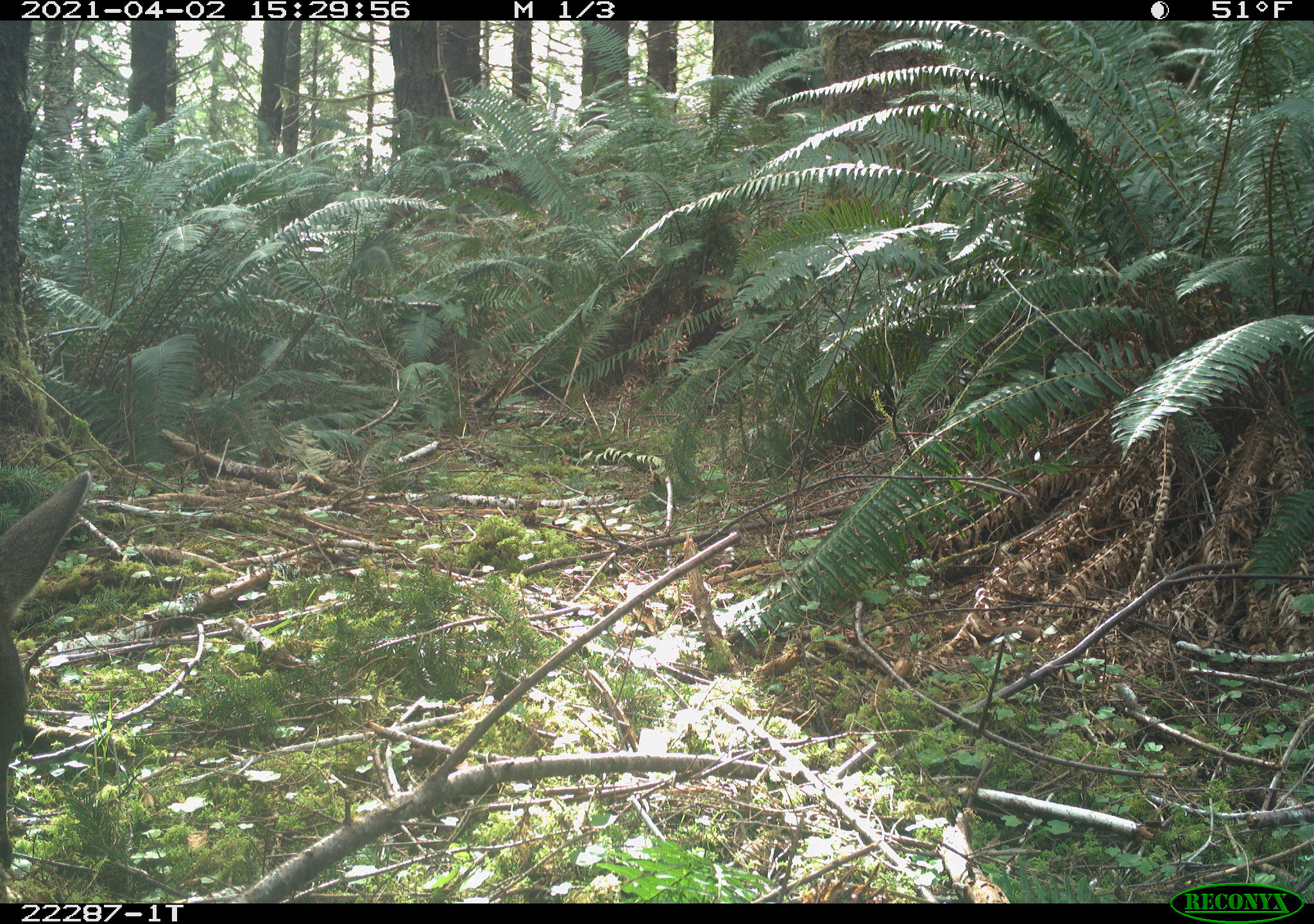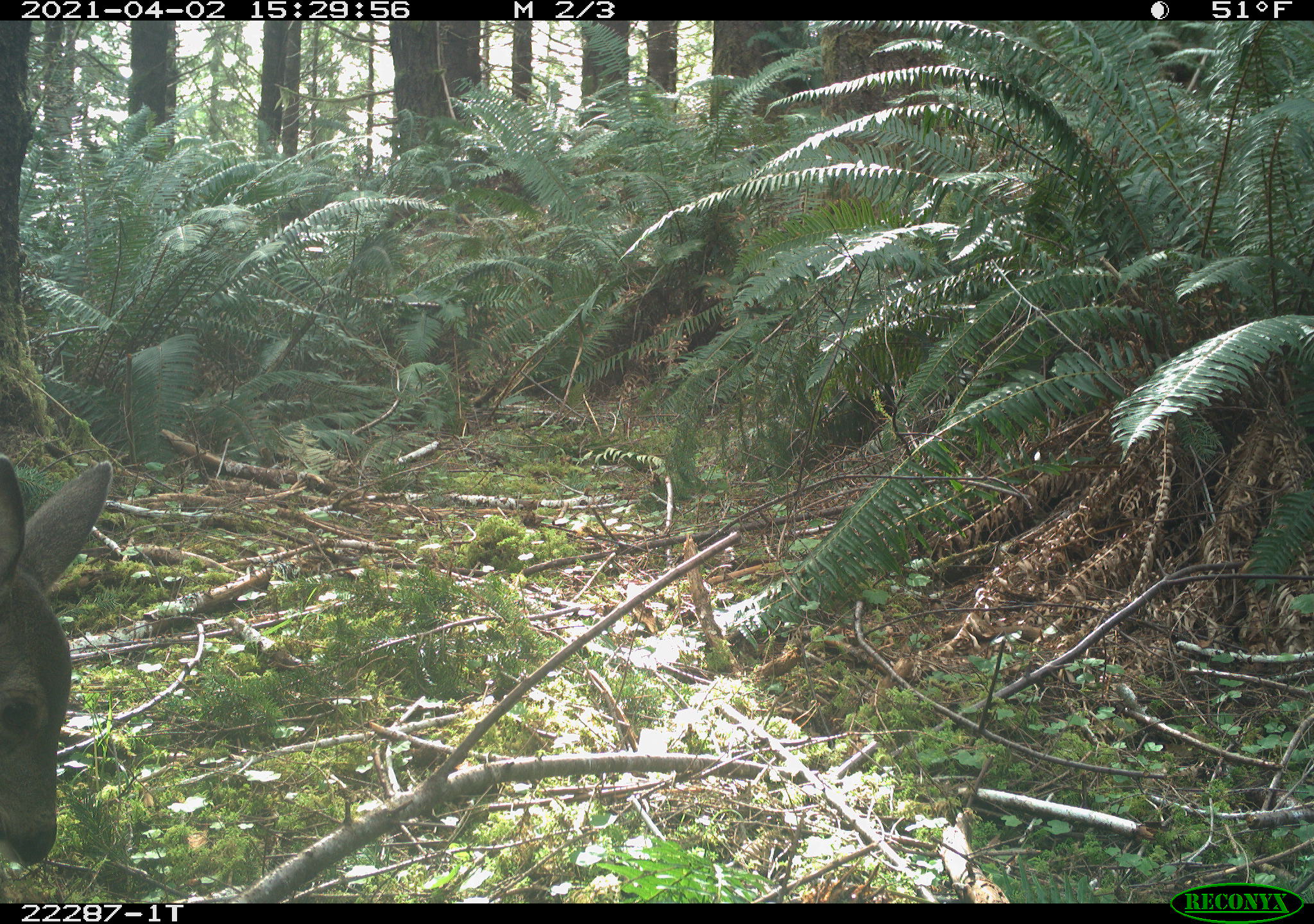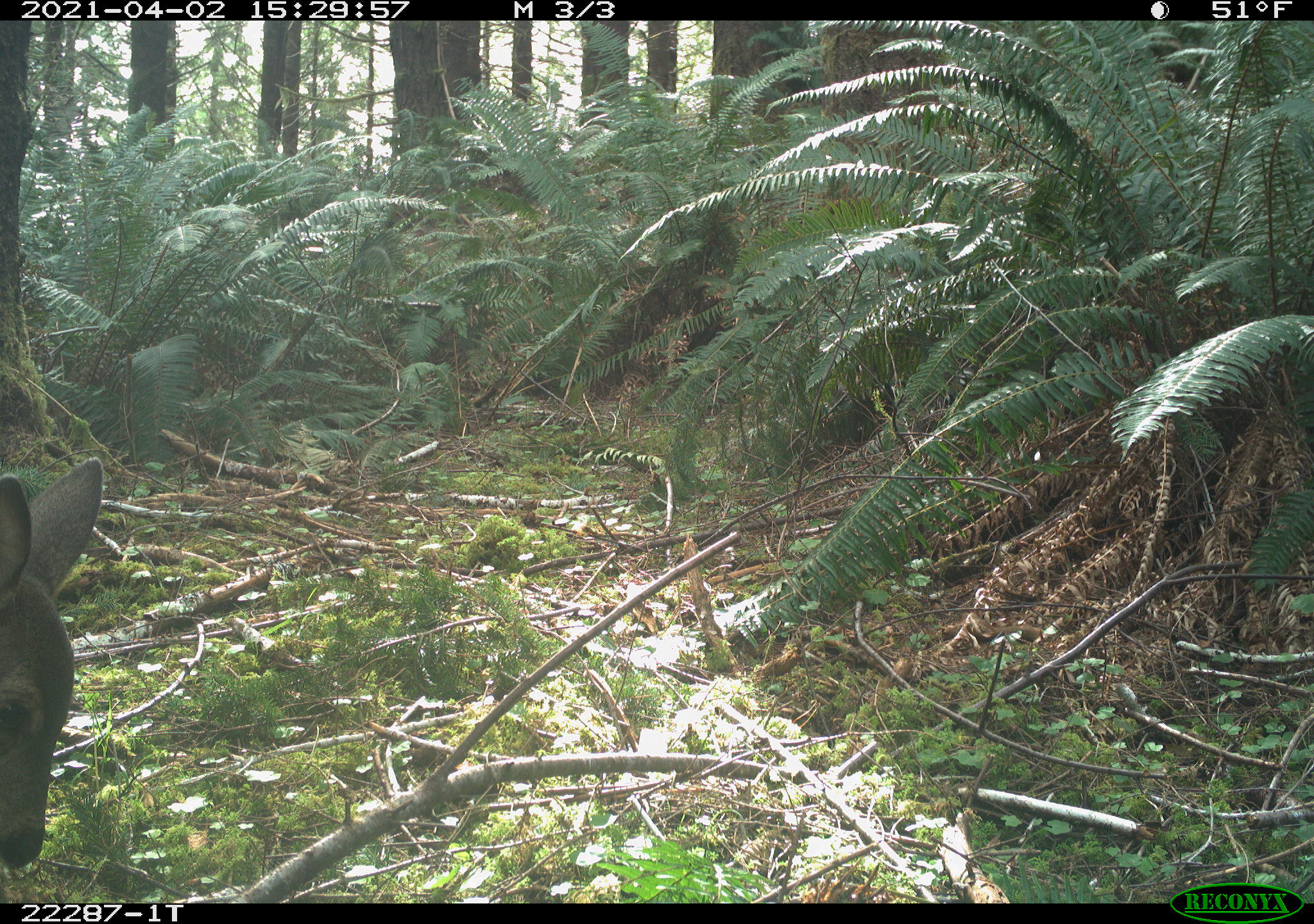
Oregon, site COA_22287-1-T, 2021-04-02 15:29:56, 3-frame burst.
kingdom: Animalia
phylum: Chordata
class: Mammalia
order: Artiodactyla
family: Cervidae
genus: Odocoileus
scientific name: Odocoileus hemionus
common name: black-tailed deer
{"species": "black-tailed deer (Odocoileus hemionus)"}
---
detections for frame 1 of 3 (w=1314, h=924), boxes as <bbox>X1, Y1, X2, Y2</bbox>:
black-tailed deer: <bbox>2, 462, 96, 879</bbox>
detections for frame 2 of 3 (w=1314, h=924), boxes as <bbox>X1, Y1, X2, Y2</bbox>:
black-tailed deer: <bbox>1, 451, 119, 877</bbox>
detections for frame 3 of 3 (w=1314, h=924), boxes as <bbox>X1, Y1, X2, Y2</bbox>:
black-tailed deer: <bbox>2, 445, 119, 878</bbox>